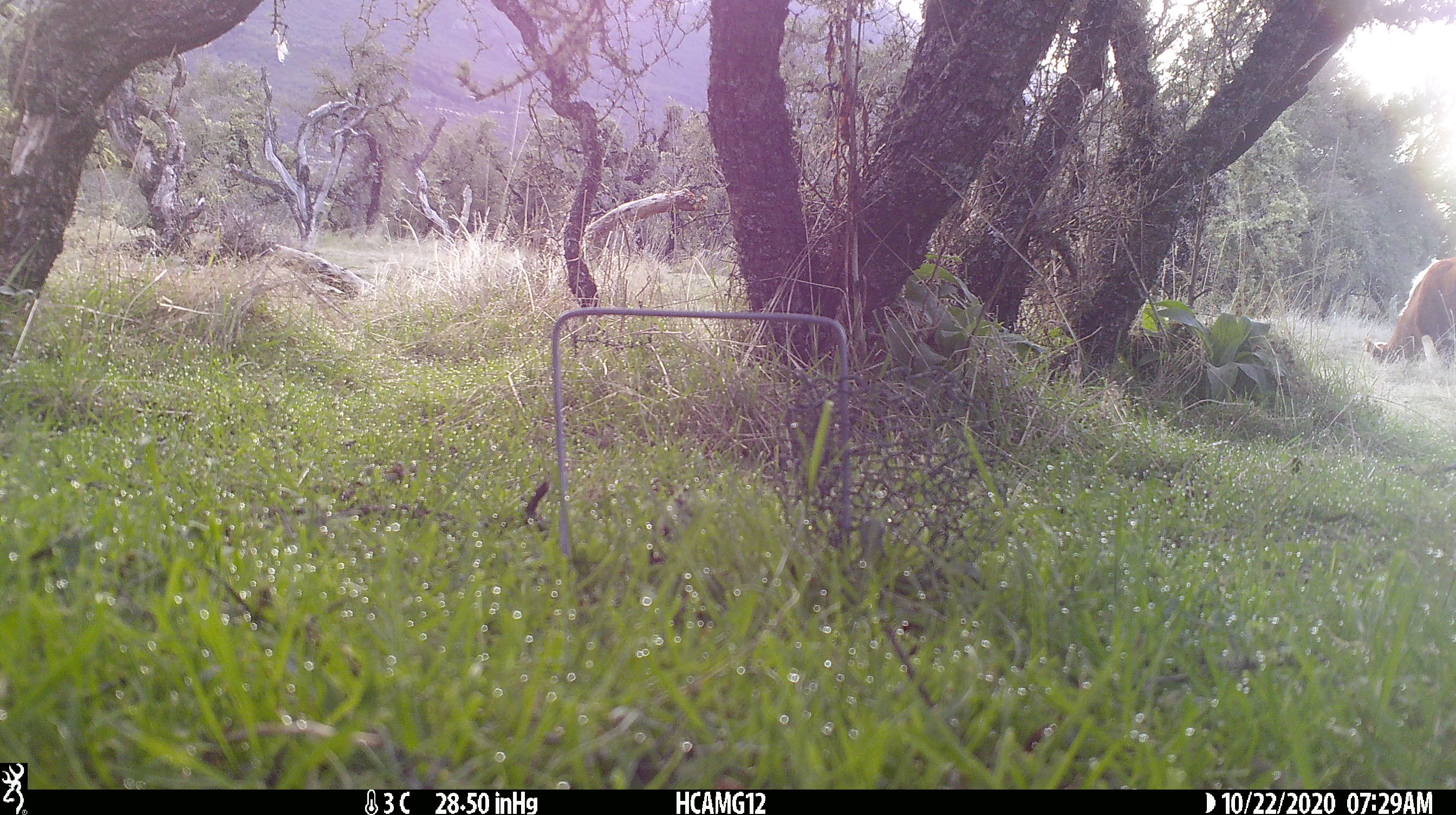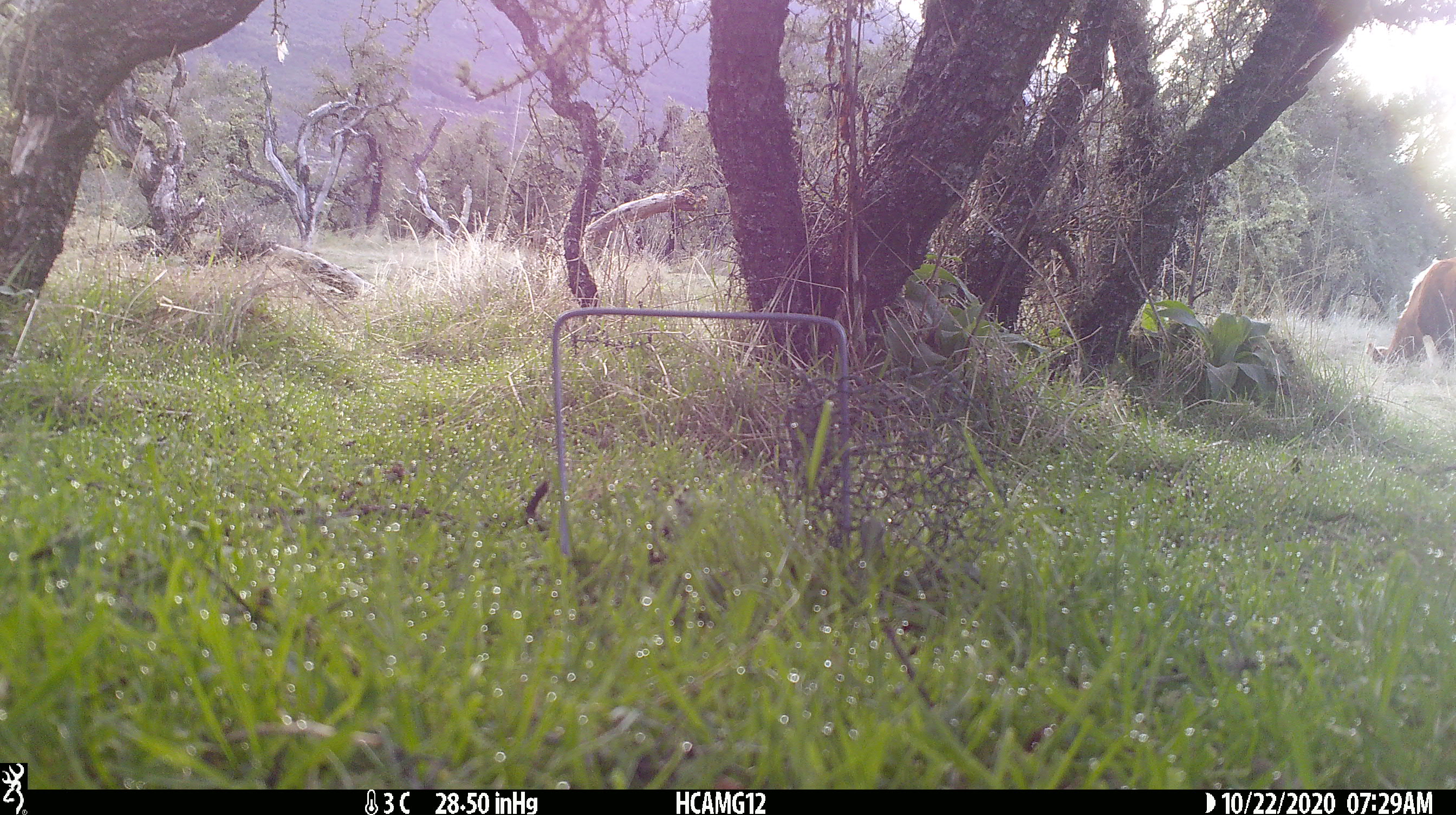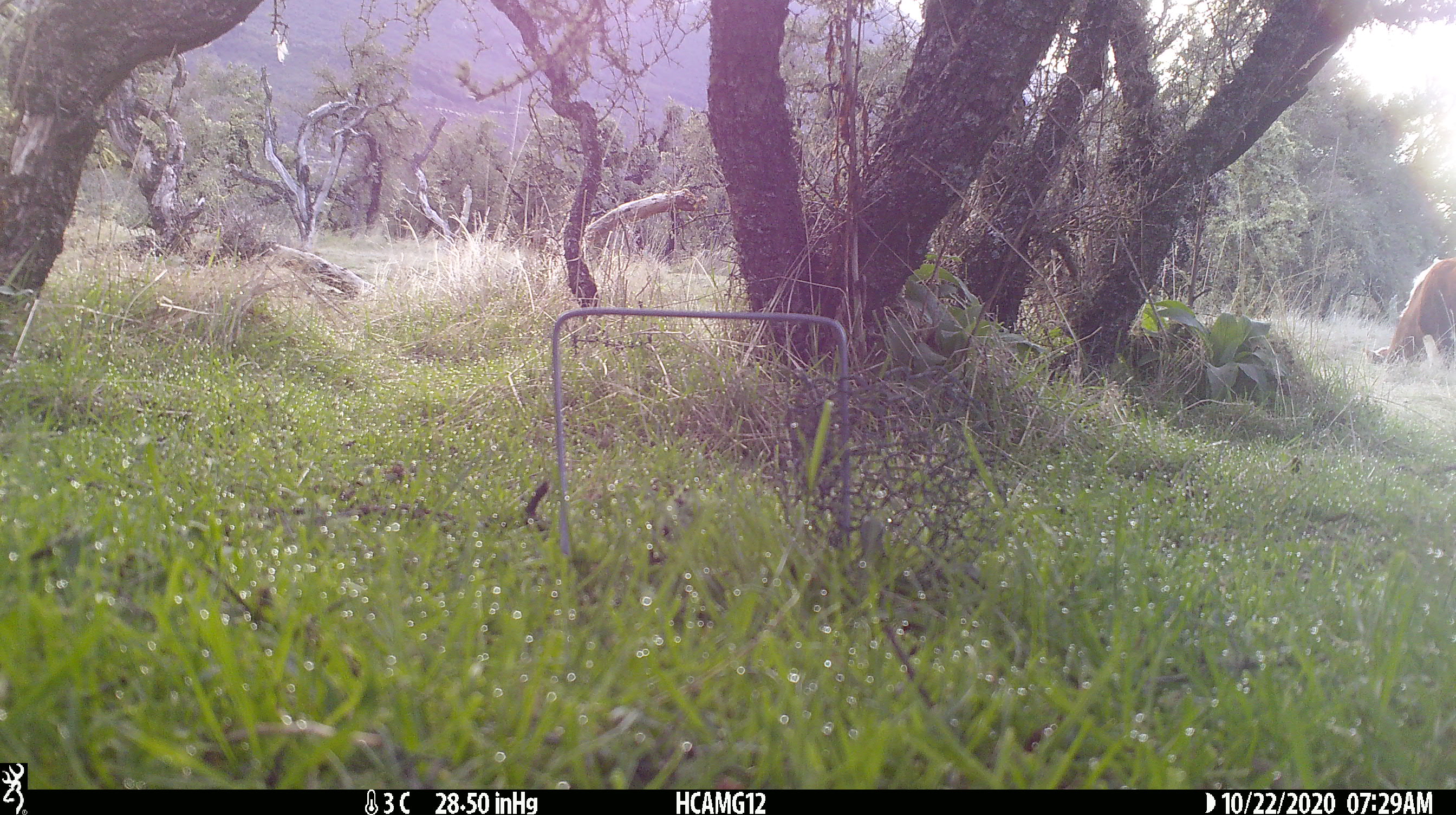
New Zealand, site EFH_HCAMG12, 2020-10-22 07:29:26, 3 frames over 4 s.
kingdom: Animalia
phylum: Chordata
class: Mammalia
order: Artiodactyla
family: Bovidae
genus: Bos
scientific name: Bos taurus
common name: domestic cow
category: cow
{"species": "cow (domestic cow) (Bos taurus)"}